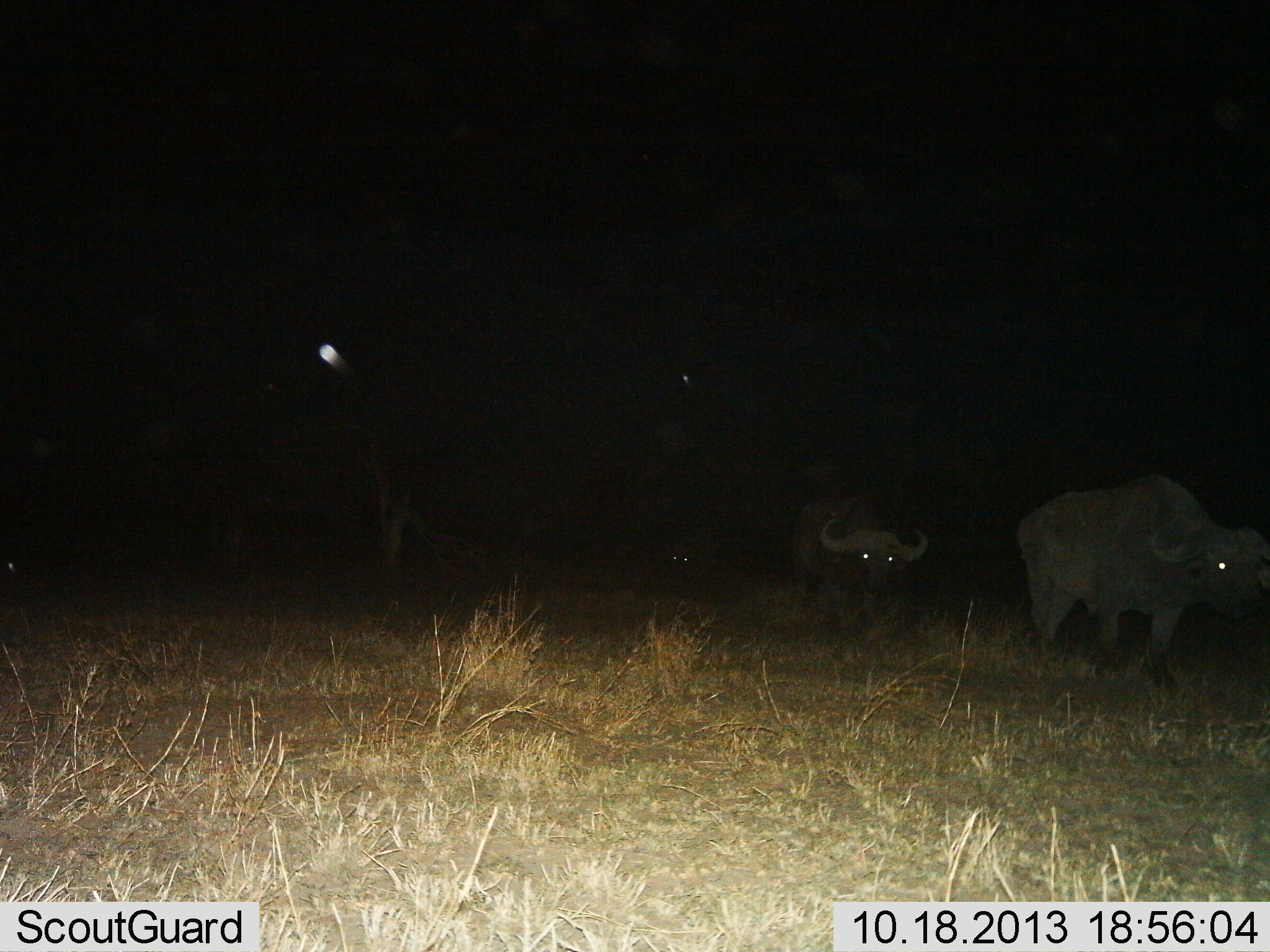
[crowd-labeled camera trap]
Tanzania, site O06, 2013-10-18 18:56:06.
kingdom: Animalia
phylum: Chordata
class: Mammalia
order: Artiodactyla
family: Bovidae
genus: Syncerus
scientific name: Syncerus caffer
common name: cape buffalo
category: buffalo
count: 3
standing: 30%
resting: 20%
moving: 80%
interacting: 0%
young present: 0%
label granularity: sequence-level